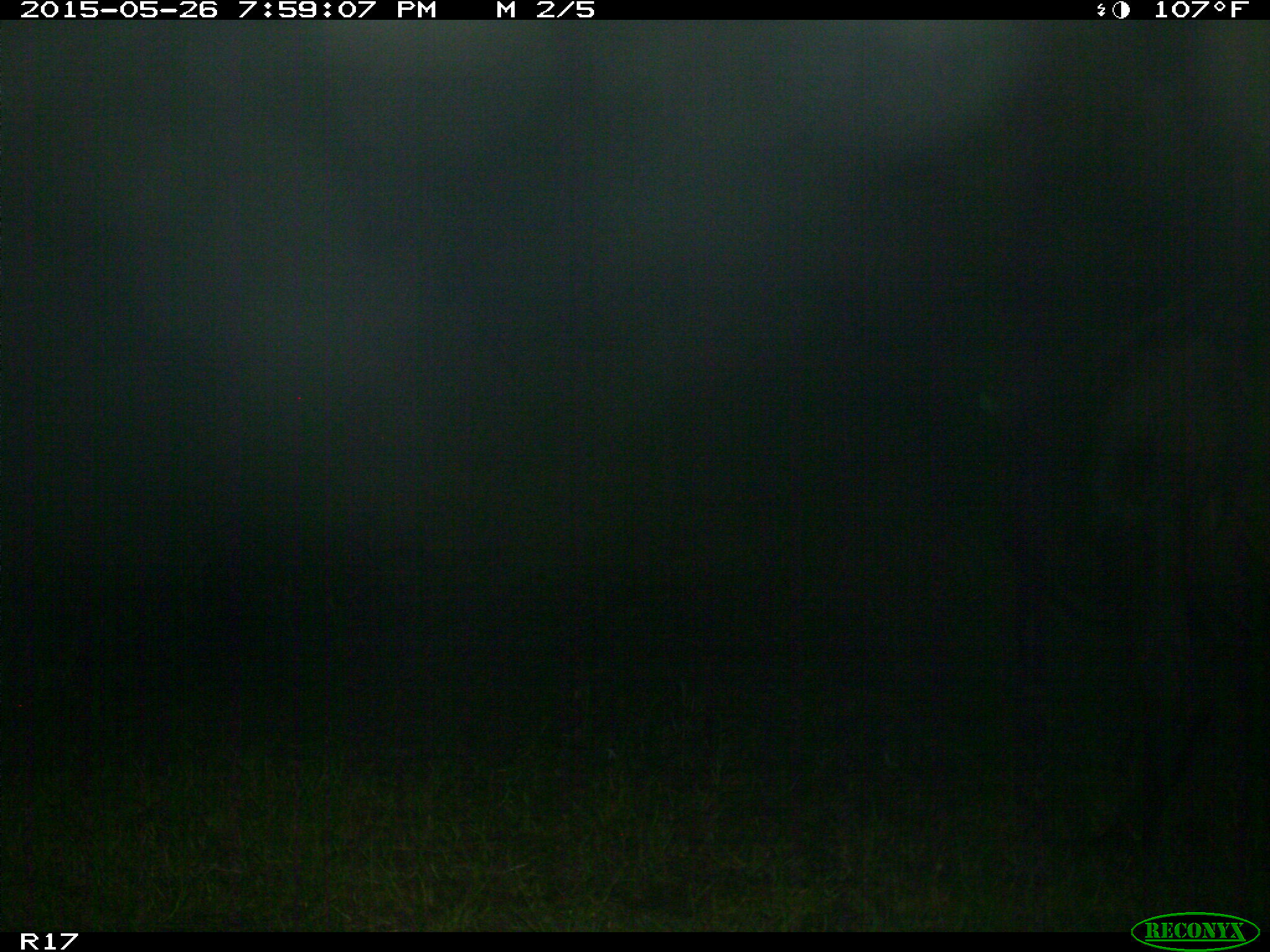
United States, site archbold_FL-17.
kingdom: Animalia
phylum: Chordata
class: Mammalia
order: Artiodactyla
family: Bovidae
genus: Bos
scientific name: Bos taurus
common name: domestic cow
Bos taurus (domestic cow).